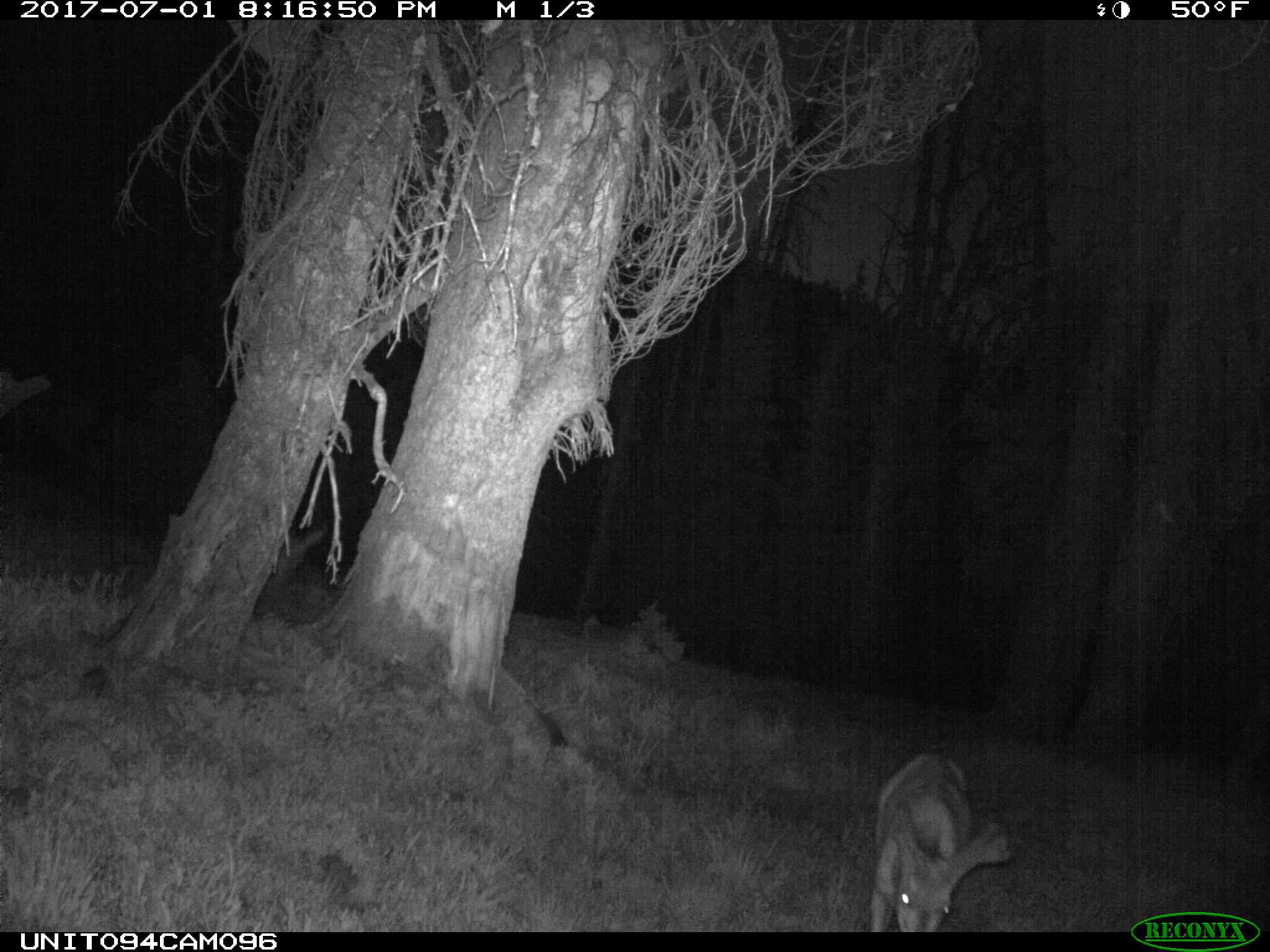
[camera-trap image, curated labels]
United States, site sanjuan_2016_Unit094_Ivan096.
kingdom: Animalia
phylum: Chordata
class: Mammalia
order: Artiodactyla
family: Cervidae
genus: Odocoileus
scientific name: Odocoileus hemionus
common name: mule deer